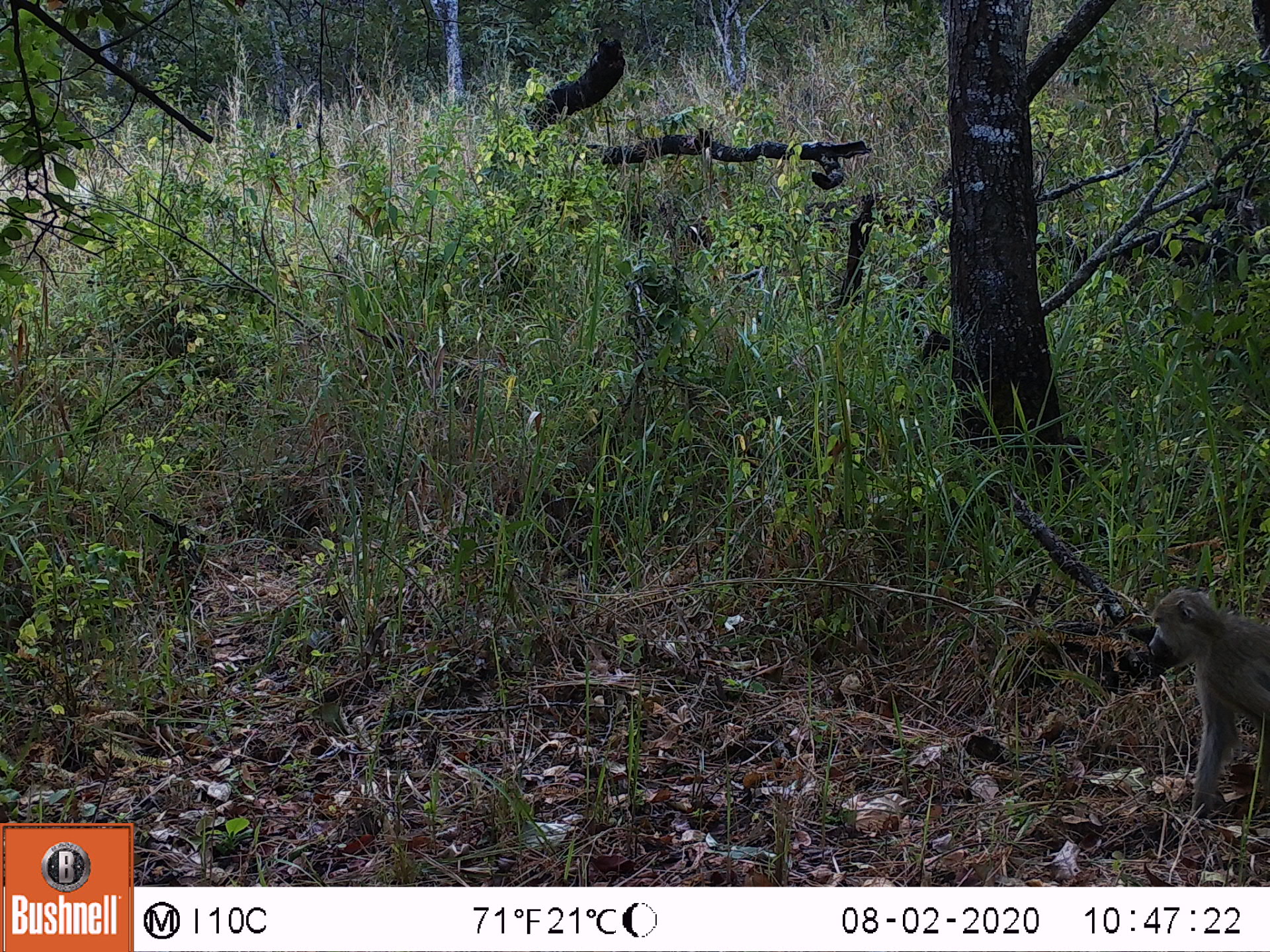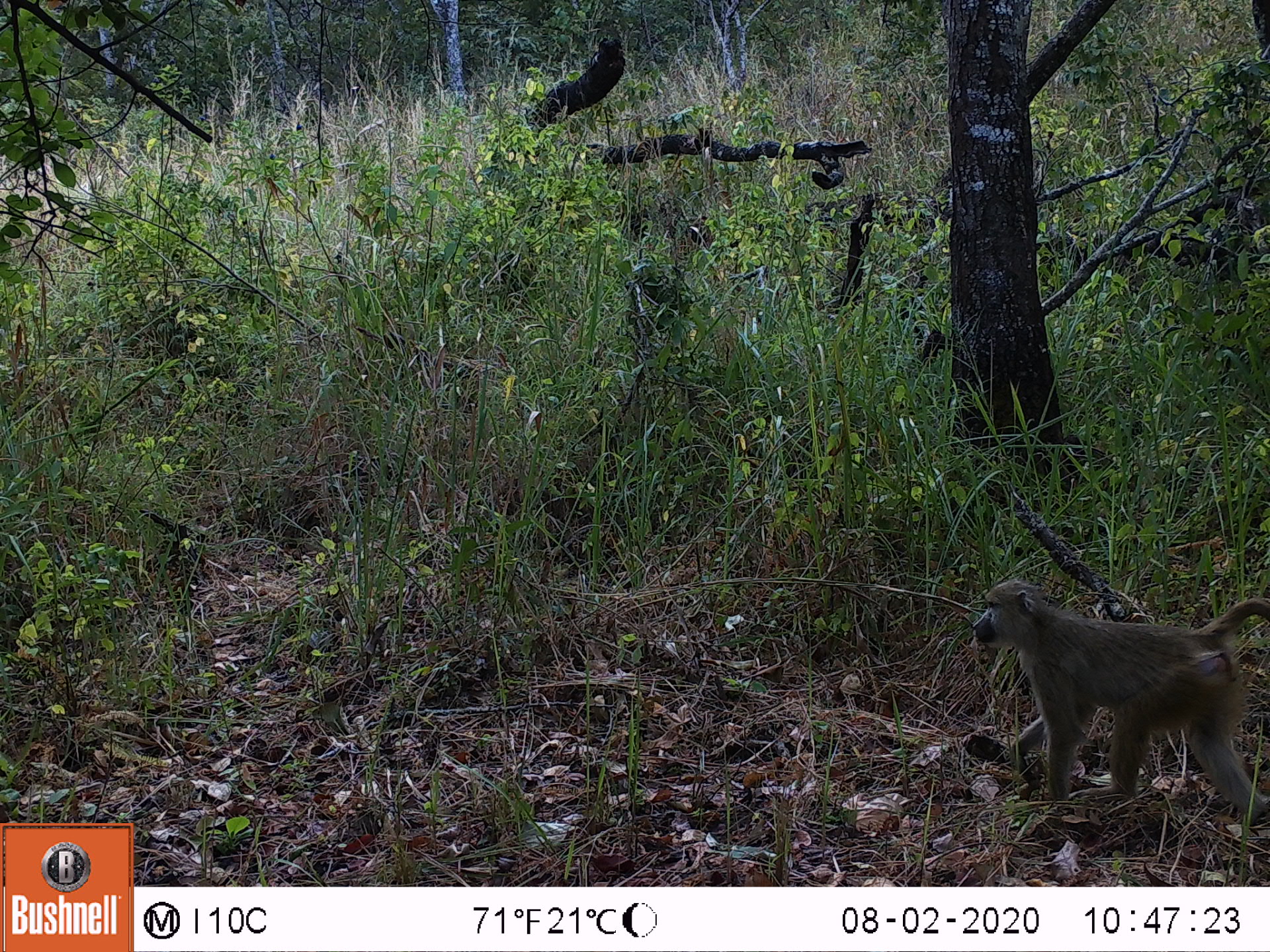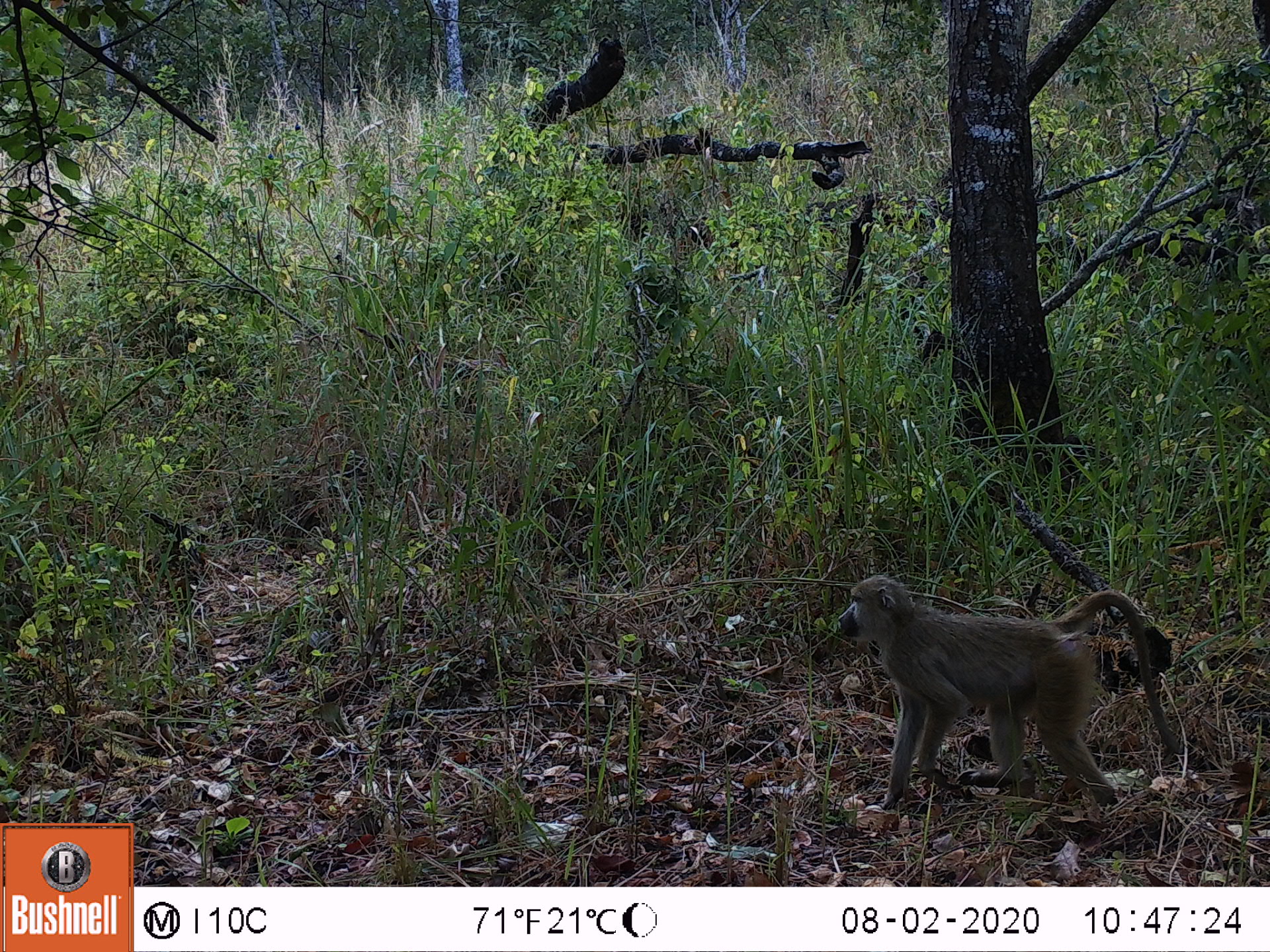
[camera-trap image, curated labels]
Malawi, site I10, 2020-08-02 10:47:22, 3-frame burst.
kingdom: Animalia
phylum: Chordata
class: Mammalia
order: Primates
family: Cercopithecidae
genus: Papio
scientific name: Papio cynocephalus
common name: yellow baboon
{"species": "yellow baboon (Papio cynocephalus)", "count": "1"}